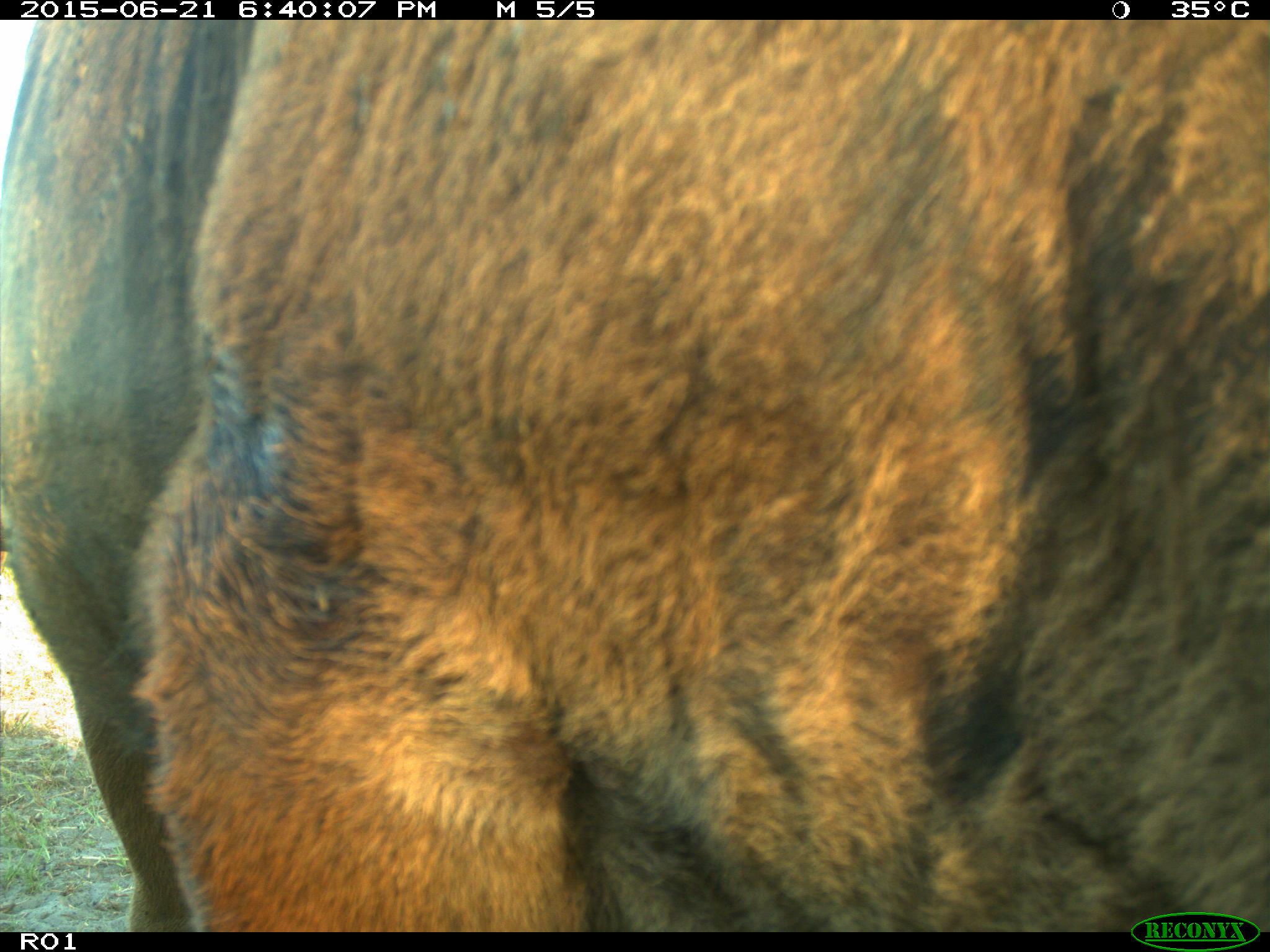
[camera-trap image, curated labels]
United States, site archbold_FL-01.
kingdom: Animalia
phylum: Chordata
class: Mammalia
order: Artiodactyla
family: Bovidae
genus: Bos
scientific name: Bos taurus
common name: domestic cow